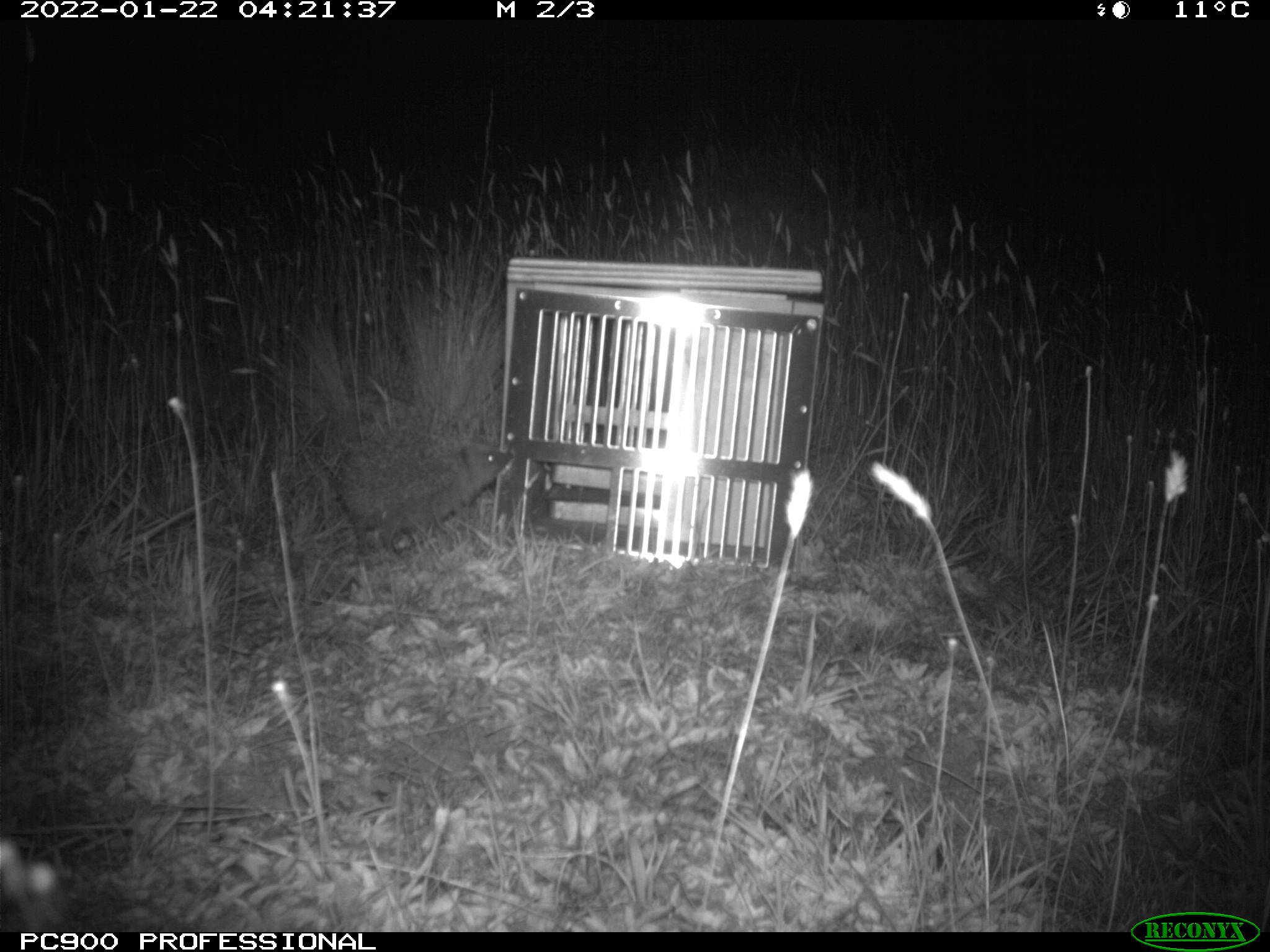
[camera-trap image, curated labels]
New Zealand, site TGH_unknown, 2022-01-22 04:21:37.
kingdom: Animalia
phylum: Chordata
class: Mammalia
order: Eulipotyphla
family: Erinaceidae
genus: Erinaceus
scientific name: Erinaceus europaeus europaeus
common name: european hedgehog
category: hedgehog